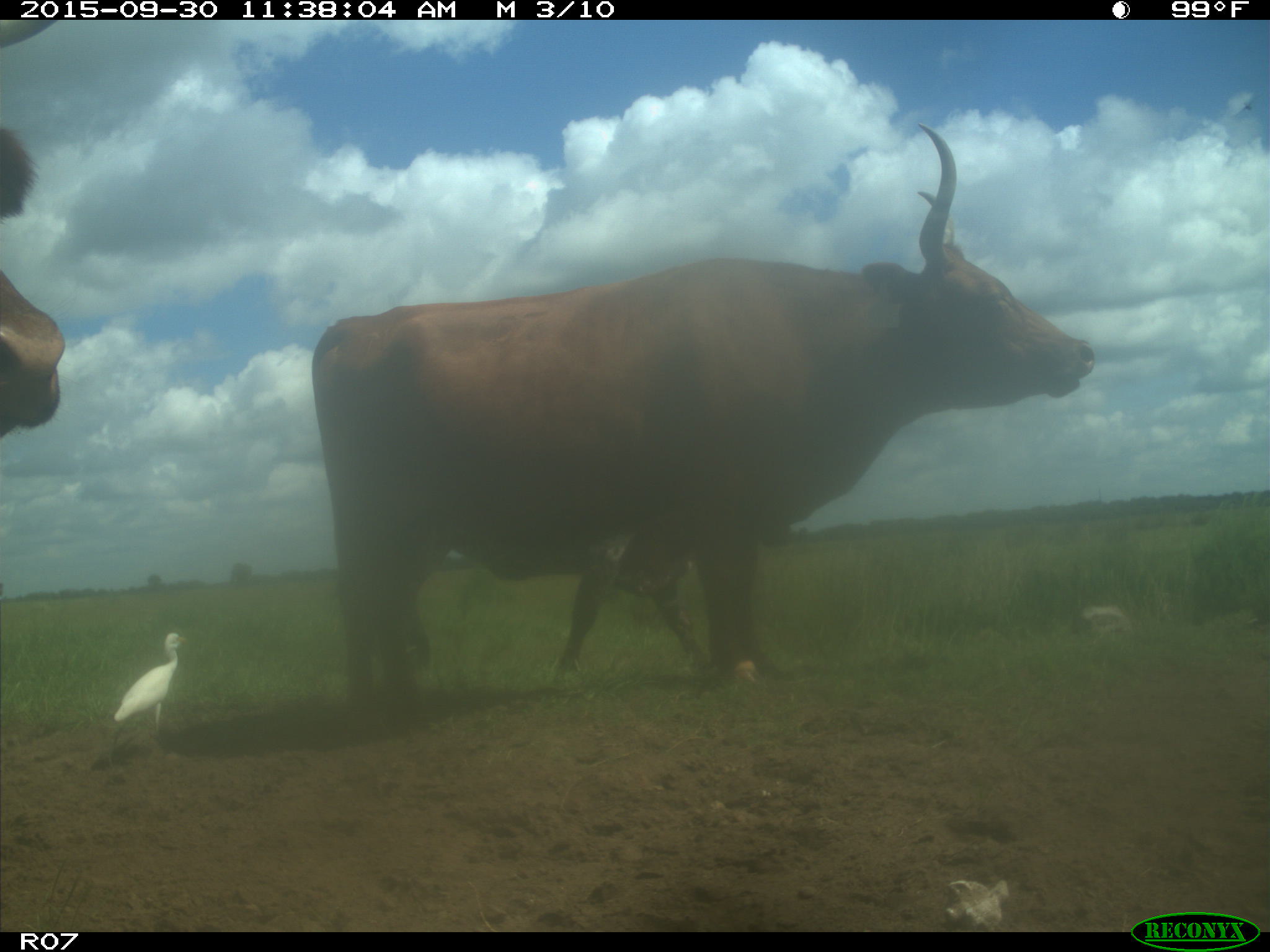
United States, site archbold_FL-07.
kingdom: Animalia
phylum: Chordata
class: Mammalia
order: Artiodactyla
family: Bovidae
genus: Bos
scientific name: Bos taurus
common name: domestic cow